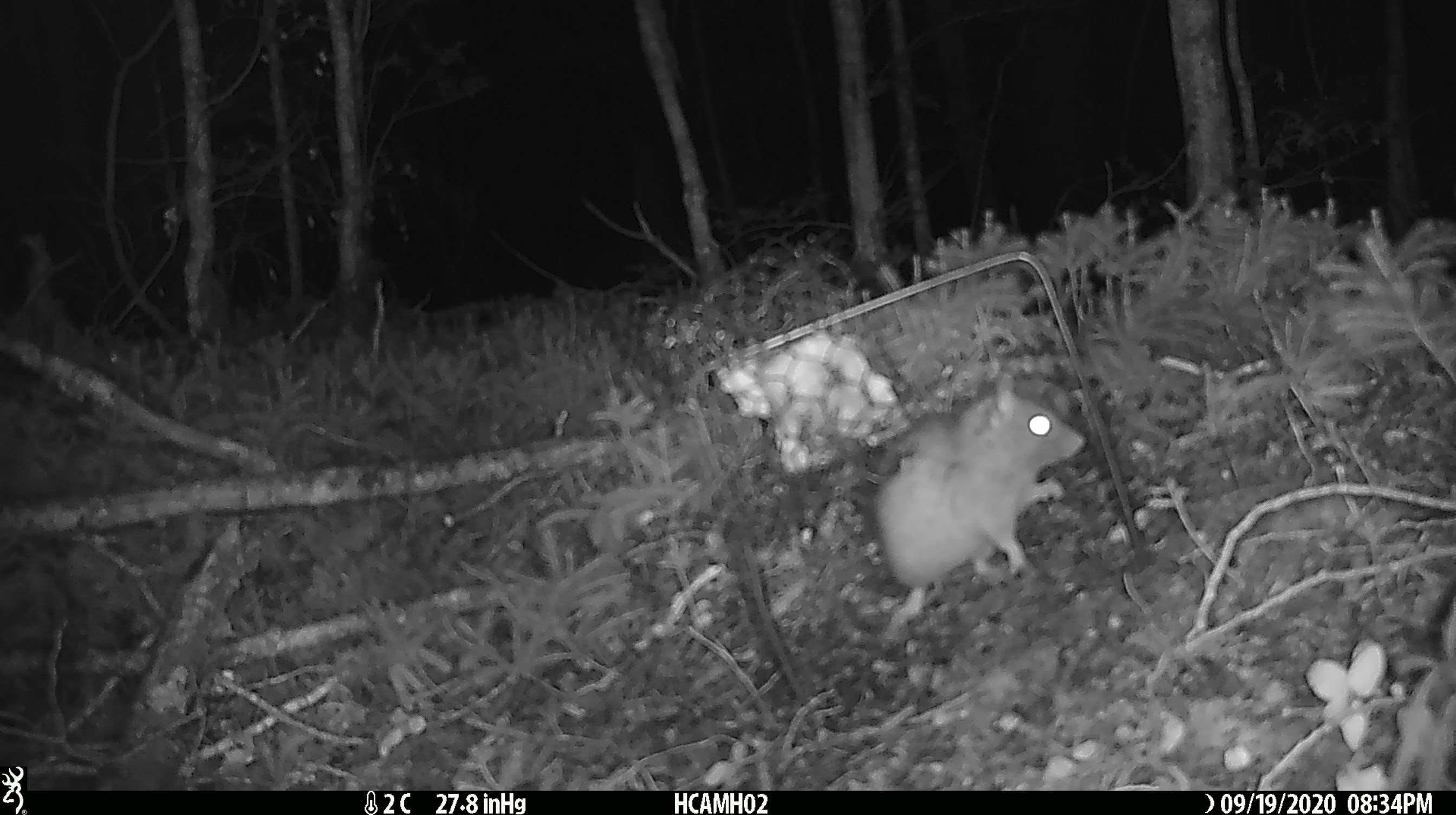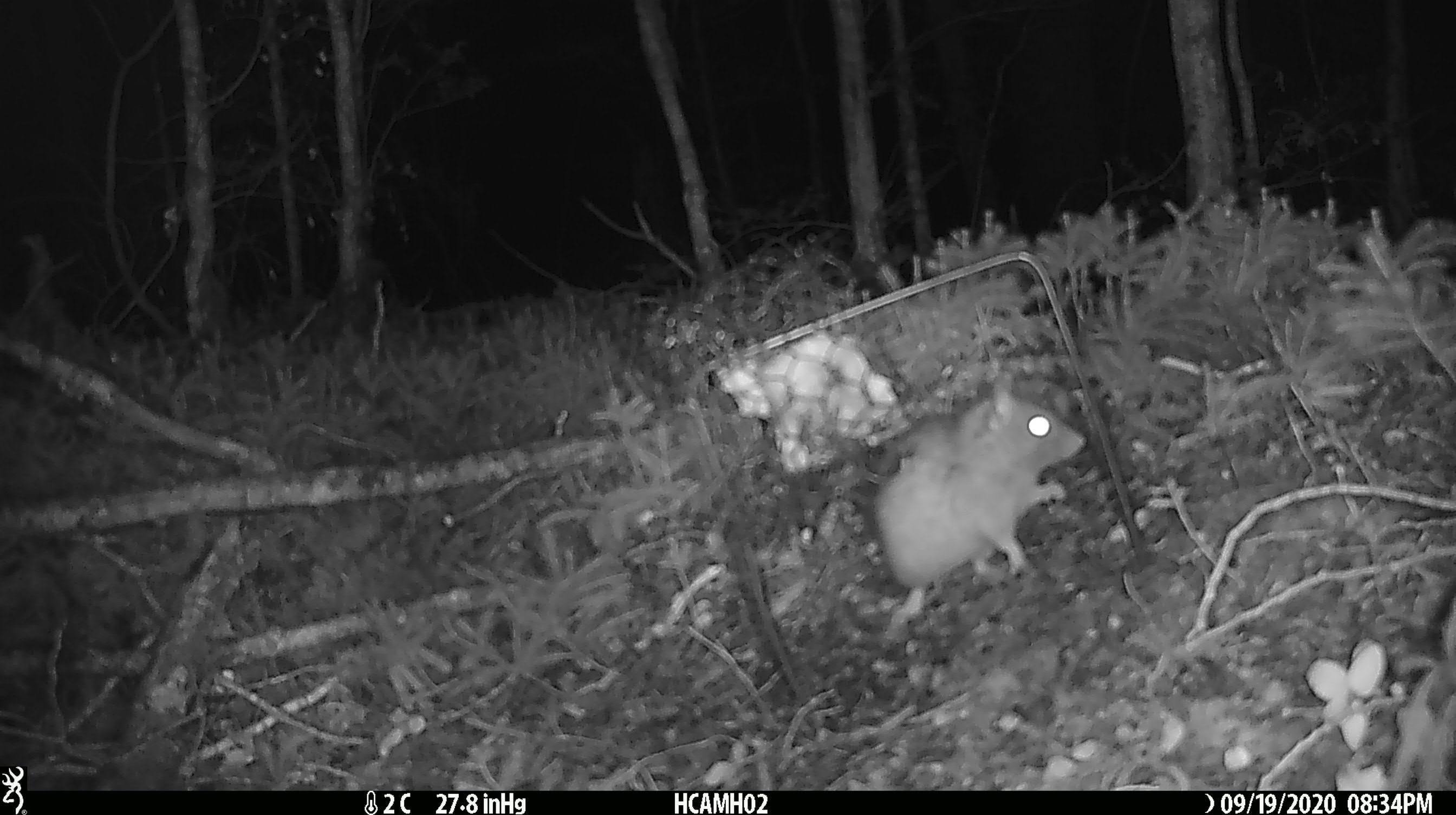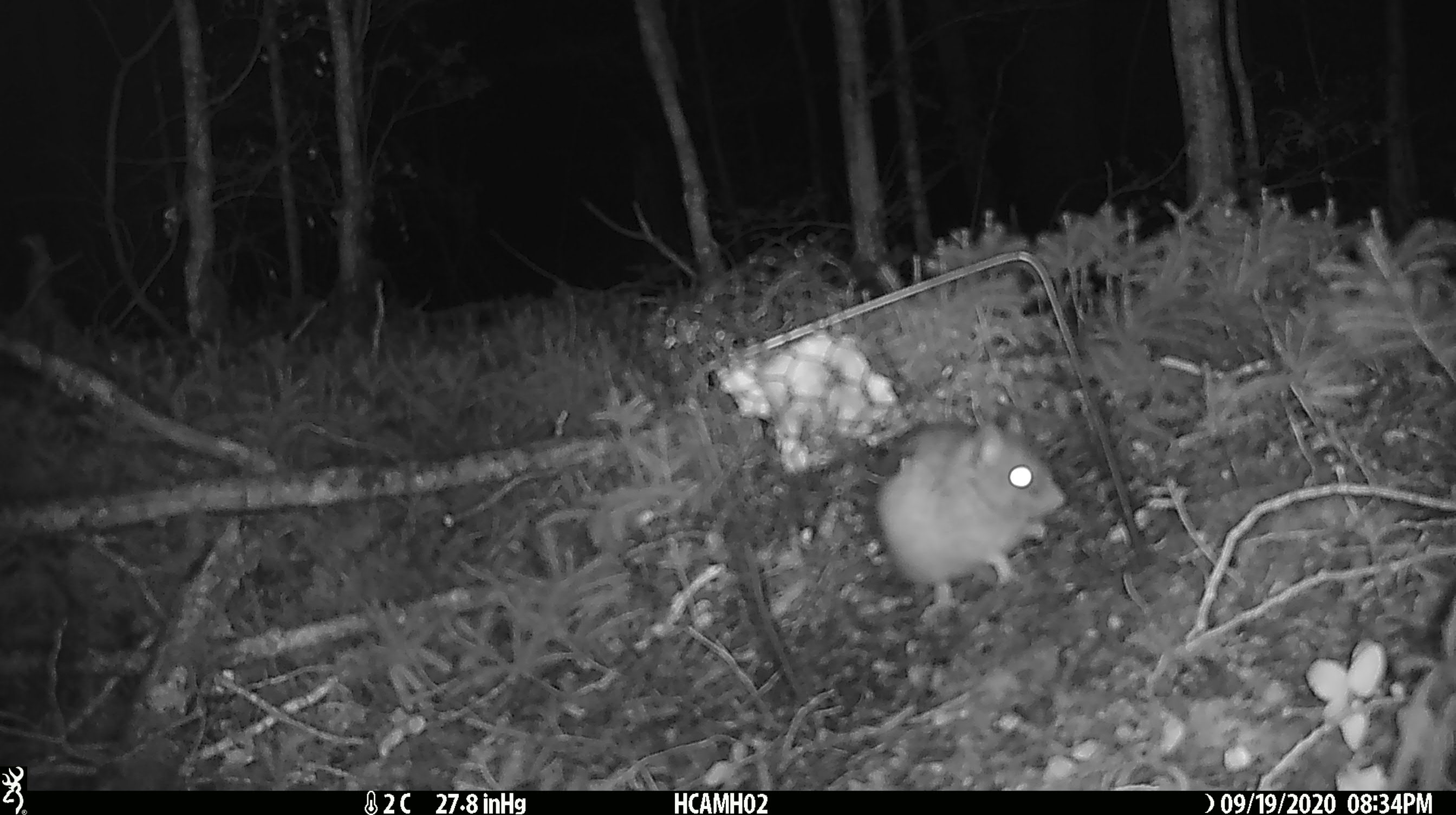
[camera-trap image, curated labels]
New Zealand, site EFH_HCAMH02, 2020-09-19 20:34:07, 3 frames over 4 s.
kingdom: Animalia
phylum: Chordata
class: Mammalia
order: Rodentia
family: Muridae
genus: Rattus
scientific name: Rattus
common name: rat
Rat (Rattus).